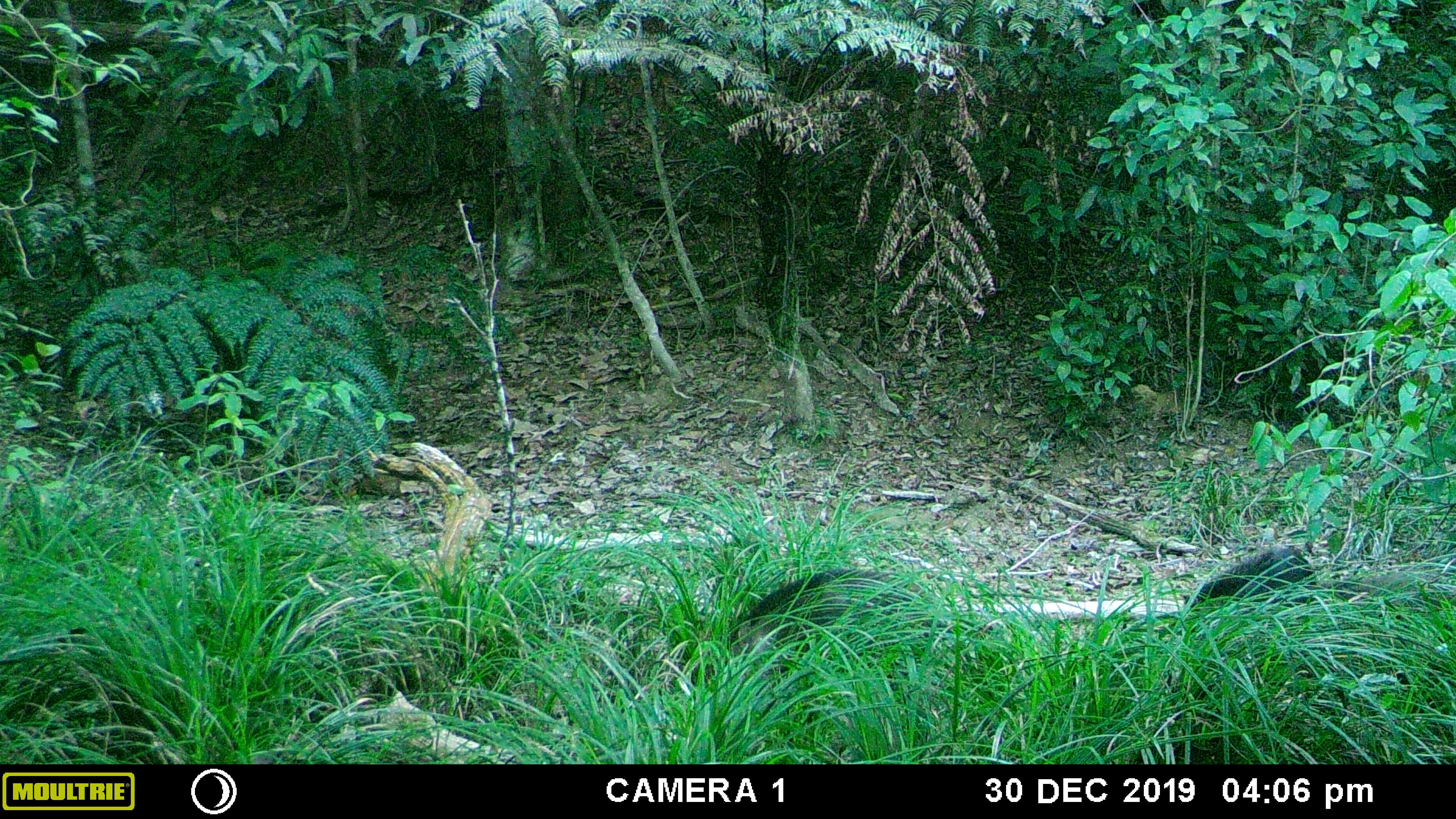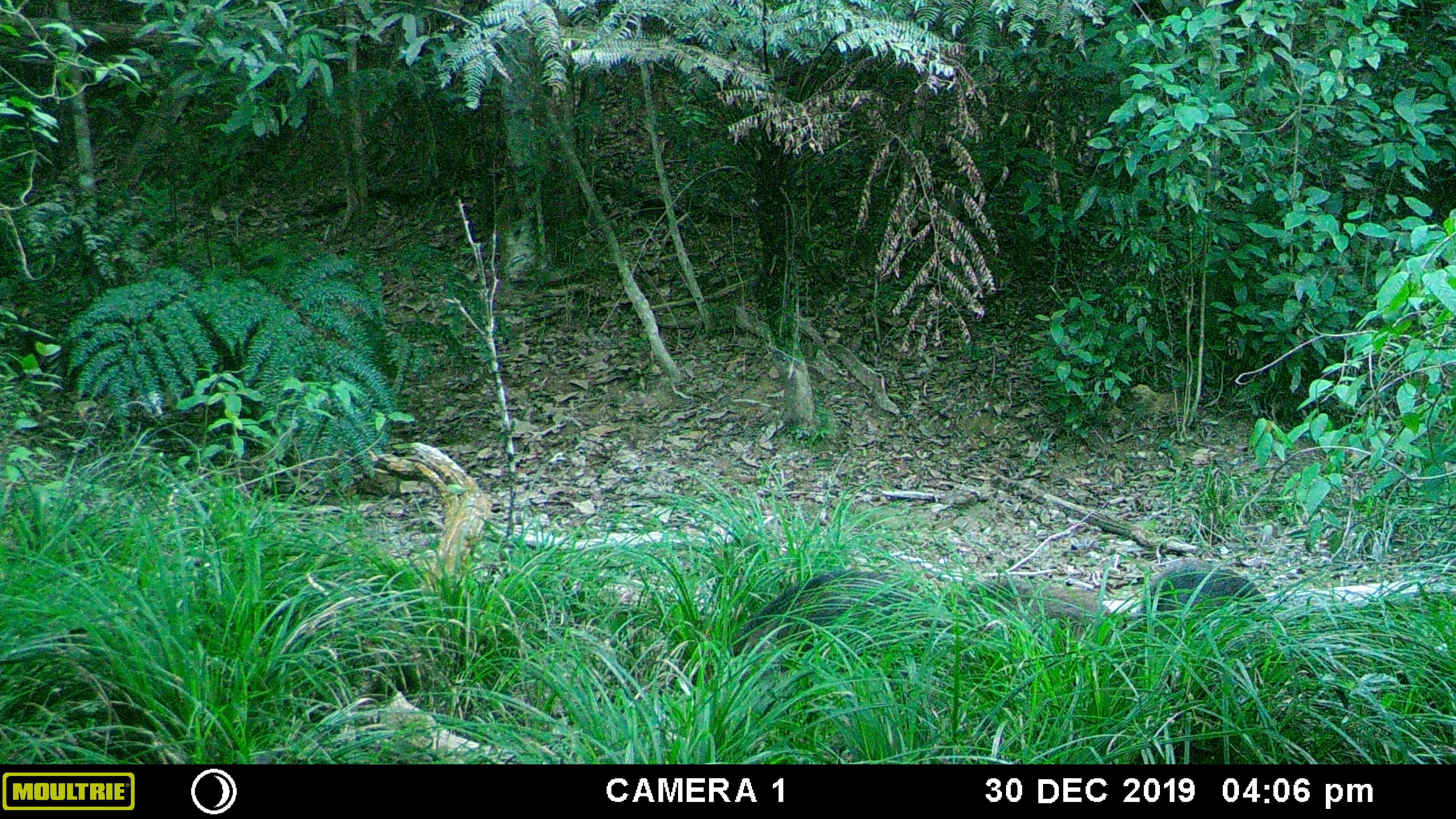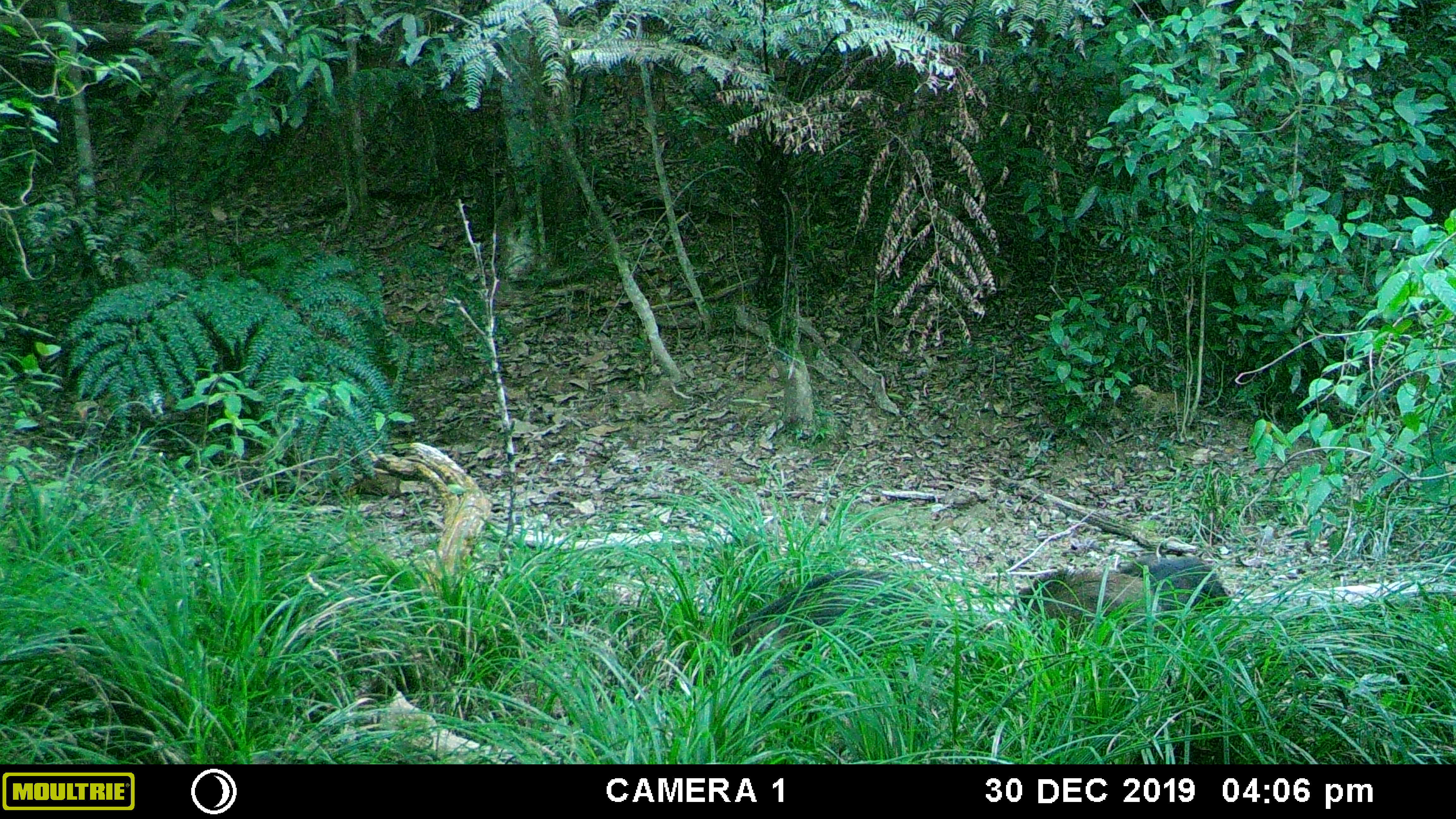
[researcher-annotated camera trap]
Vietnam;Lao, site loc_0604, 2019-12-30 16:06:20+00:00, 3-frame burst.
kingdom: Animalia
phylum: Chordata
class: Mammalia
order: Artiodactyla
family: Suidae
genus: Sus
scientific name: Sus scrofa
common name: eurasian wild pig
Eurasian wild pig (Sus scrofa). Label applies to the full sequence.